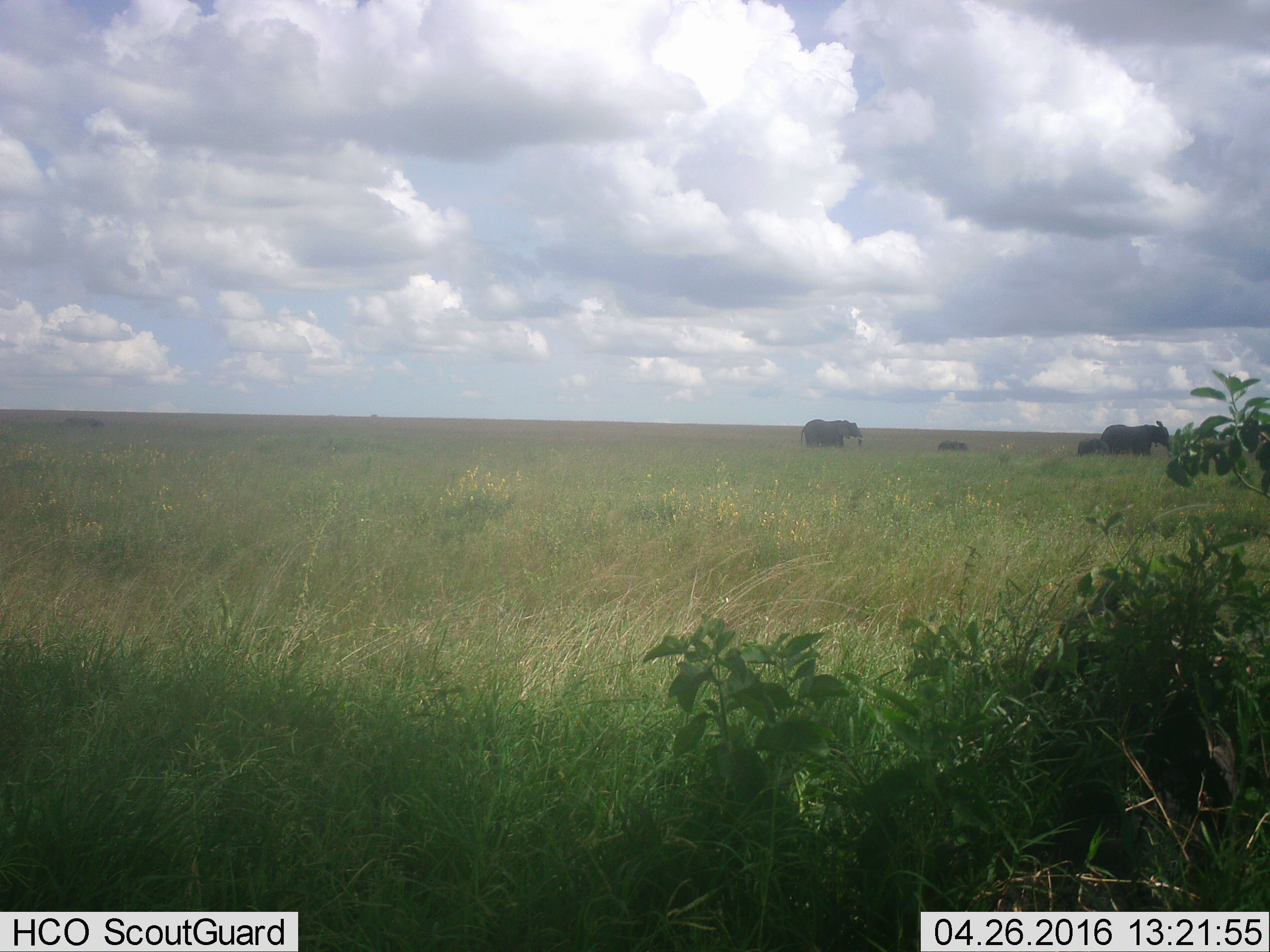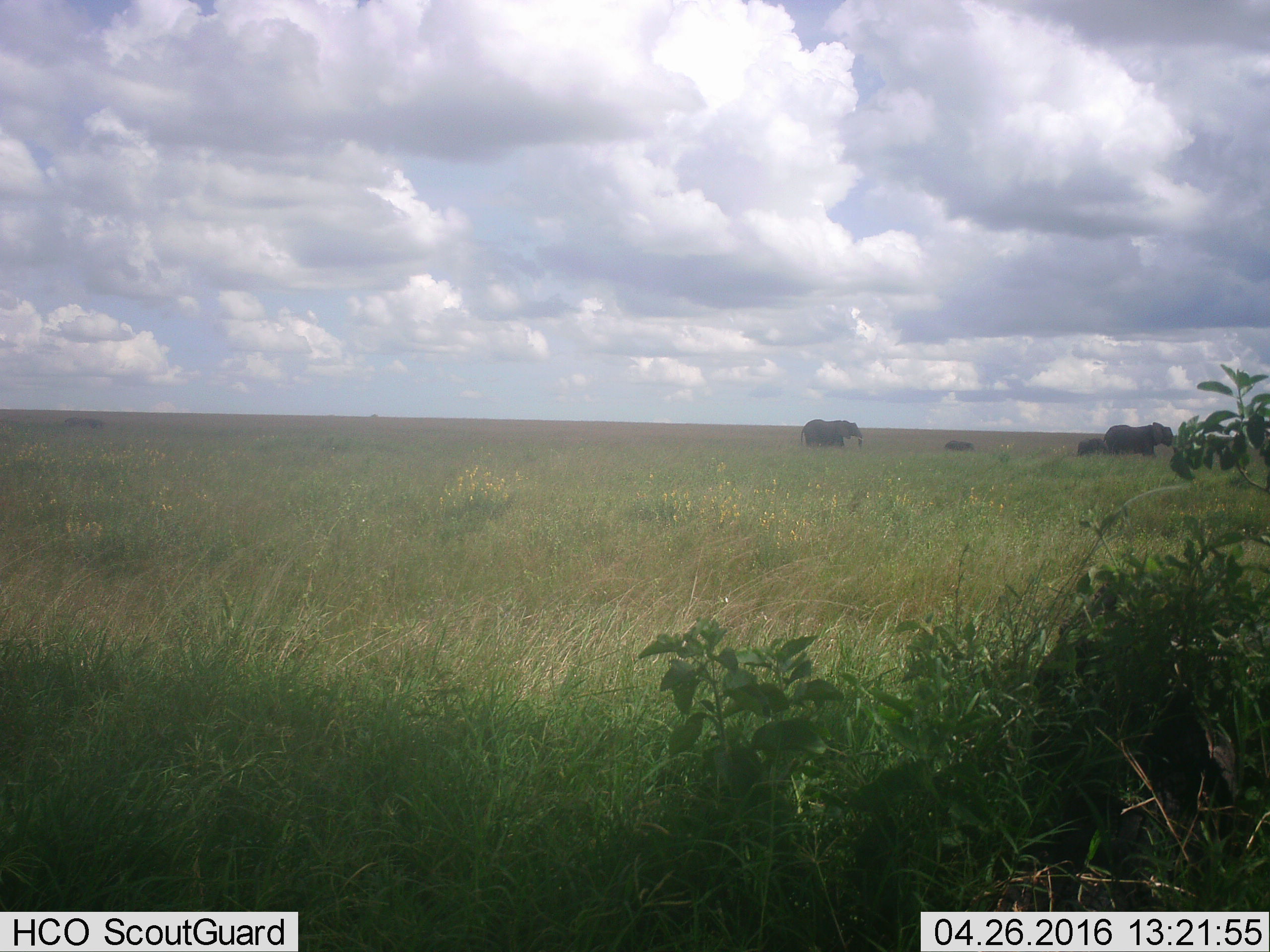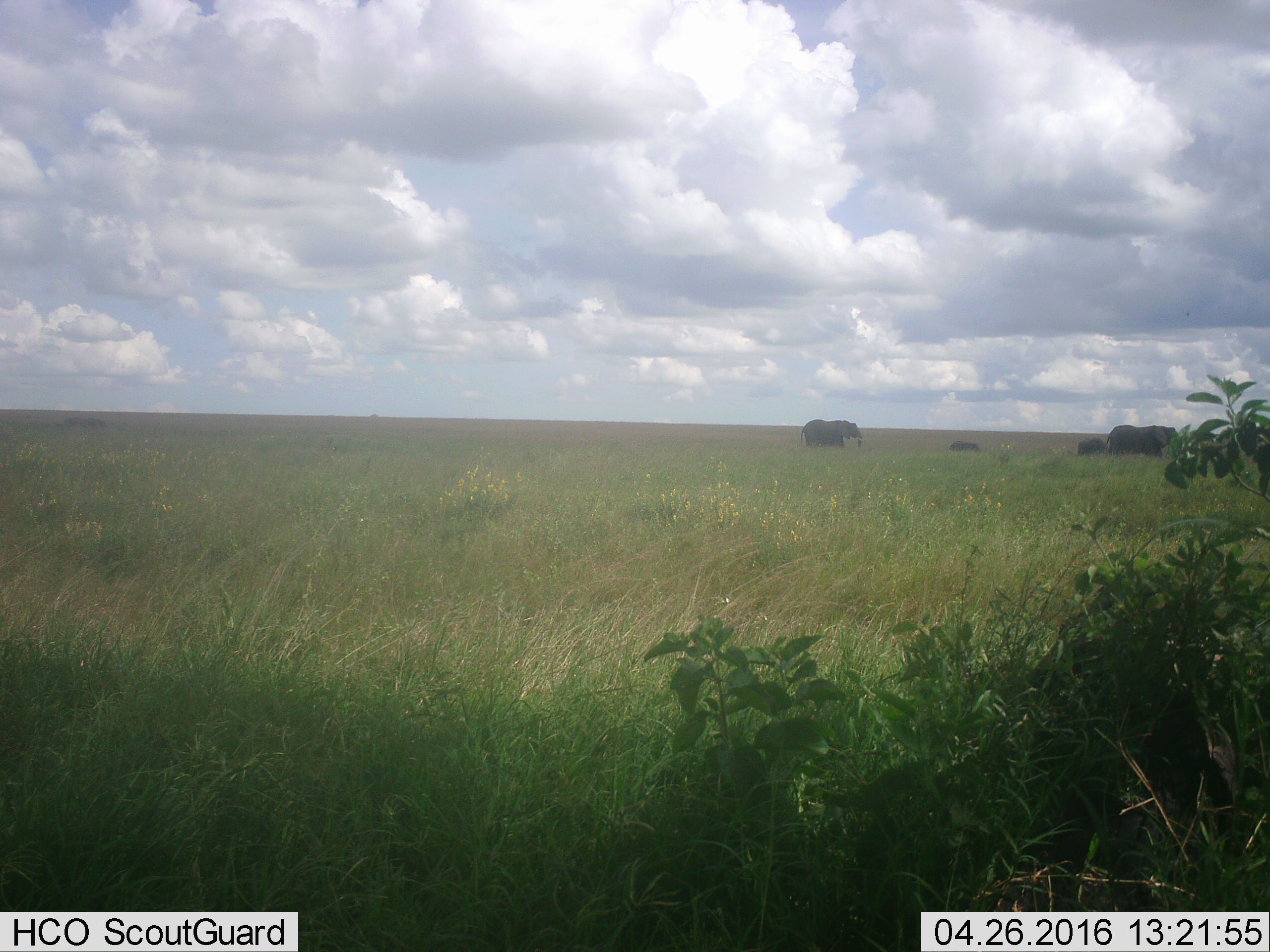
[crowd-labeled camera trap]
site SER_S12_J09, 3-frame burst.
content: unidentified animal